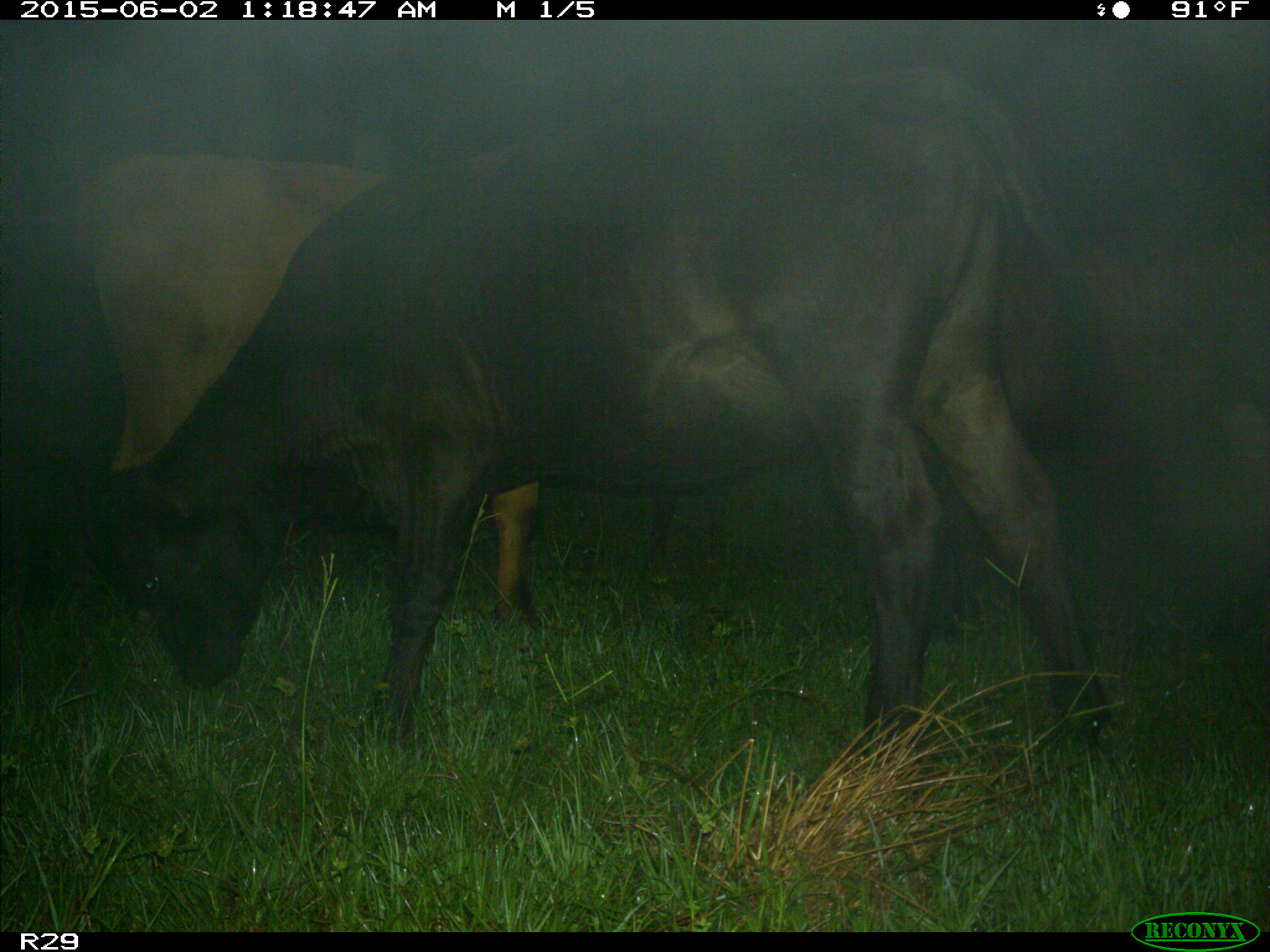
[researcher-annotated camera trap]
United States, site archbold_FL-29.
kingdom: Animalia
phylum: Chordata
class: Mammalia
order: Artiodactyla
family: Bovidae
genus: Bos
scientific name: Bos taurus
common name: domestic cow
Bos taurus (domestic cow).